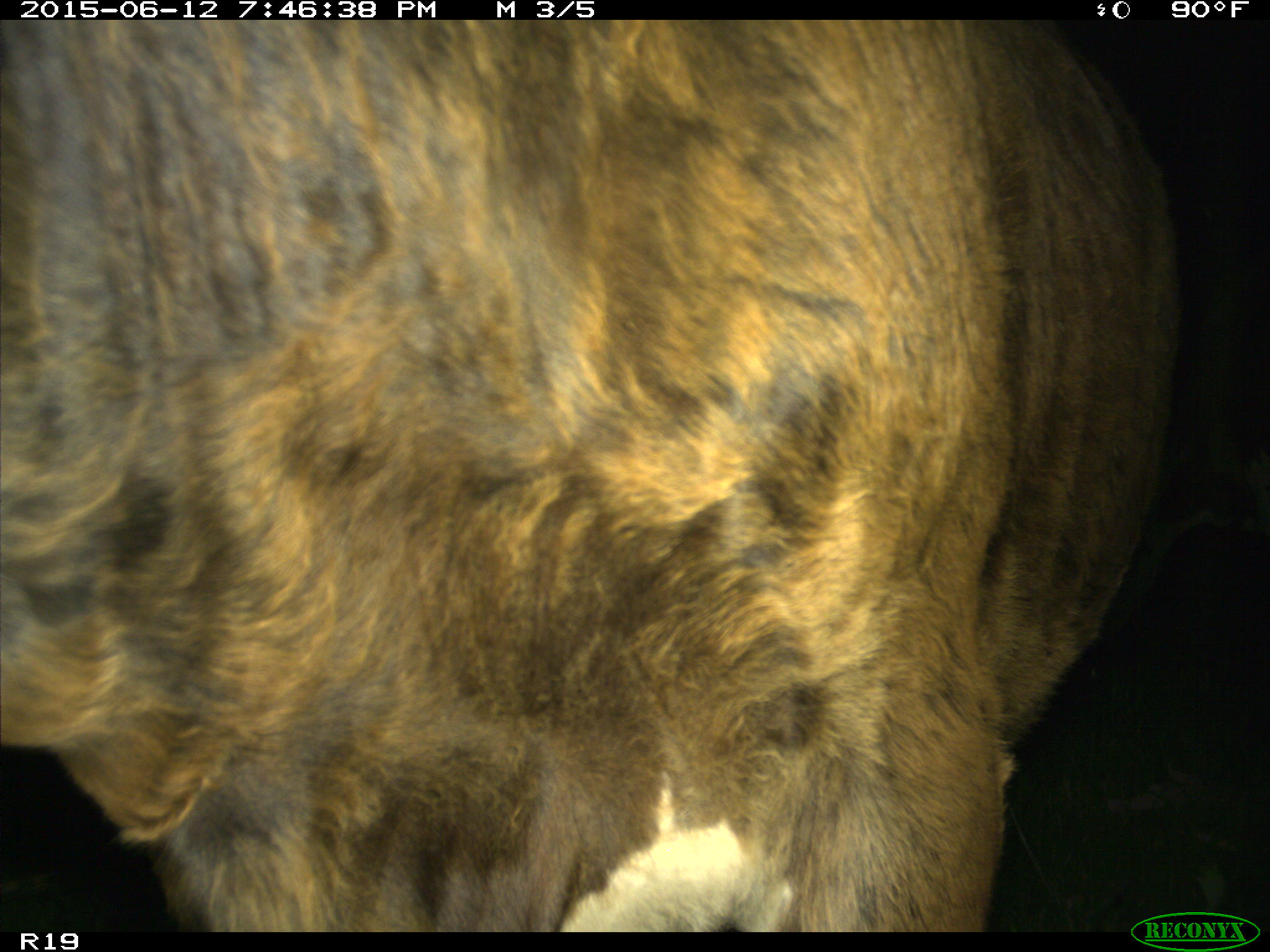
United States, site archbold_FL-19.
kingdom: Animalia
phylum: Chordata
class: Mammalia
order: Artiodactyla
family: Bovidae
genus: Bos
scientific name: Bos taurus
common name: domestic cow